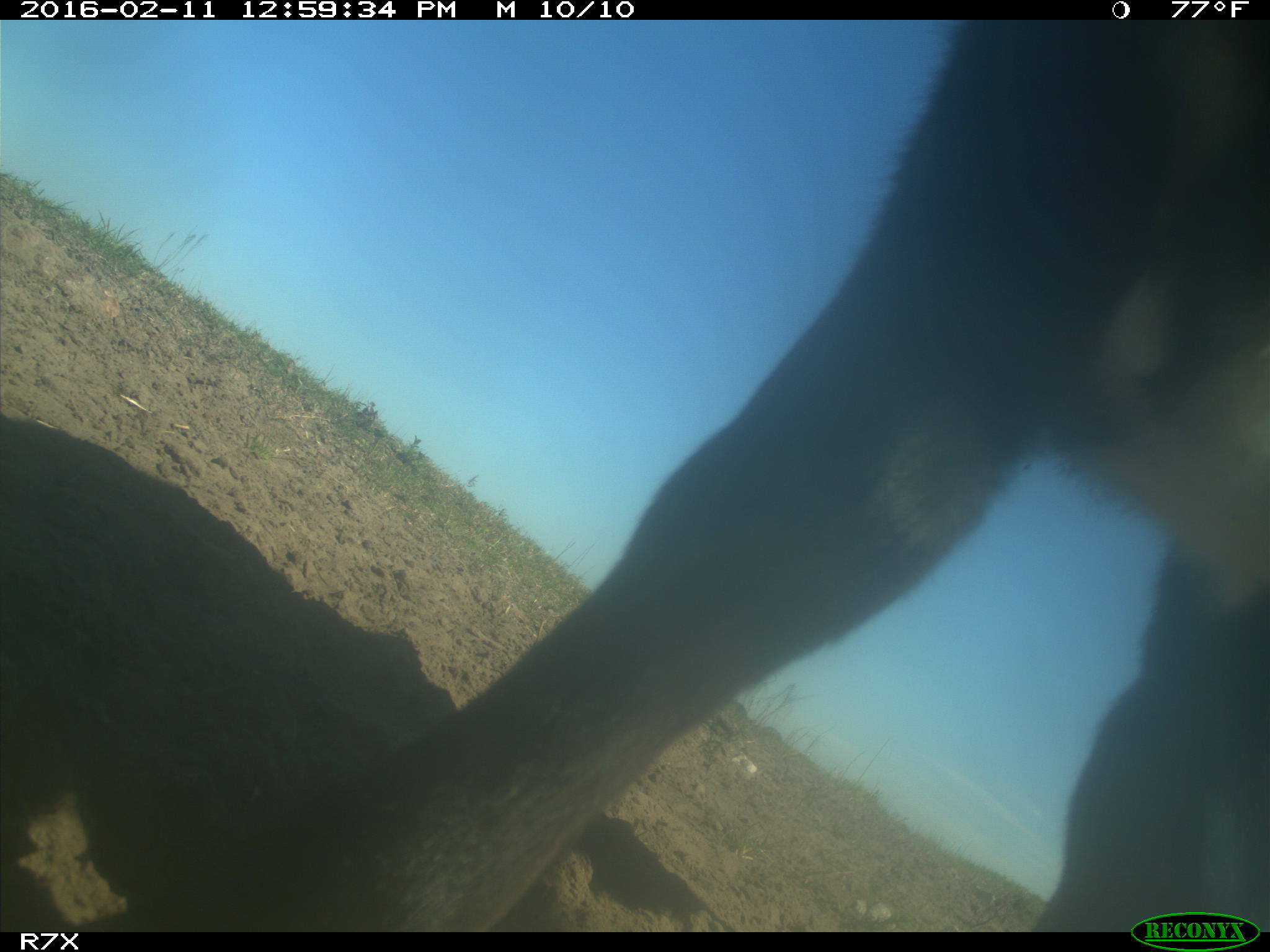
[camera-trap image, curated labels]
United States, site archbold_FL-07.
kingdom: Animalia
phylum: Chordata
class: Mammalia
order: Artiodactyla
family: Bovidae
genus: Bos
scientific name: Bos taurus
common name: domestic cow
Bos taurus (domestic cow).